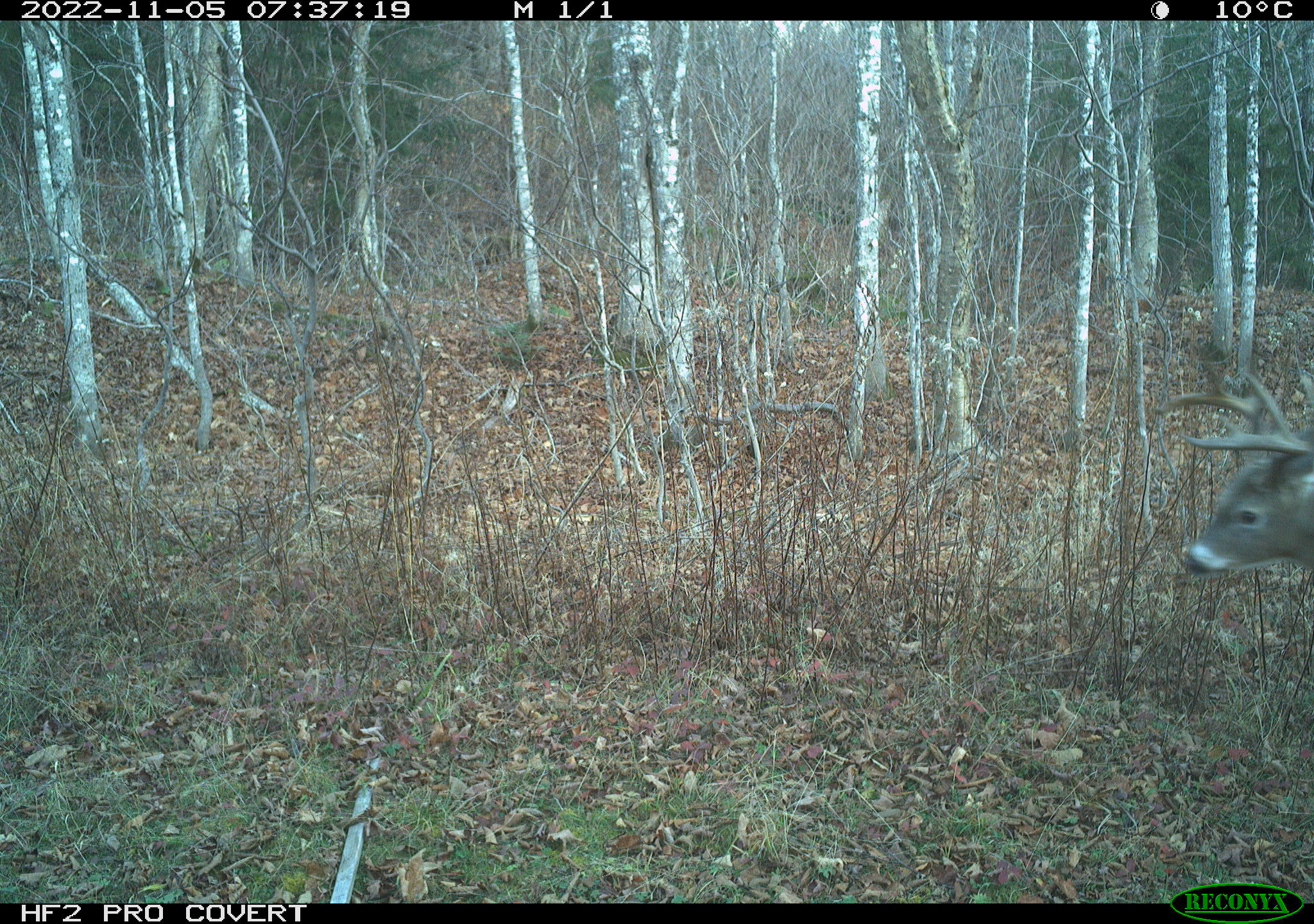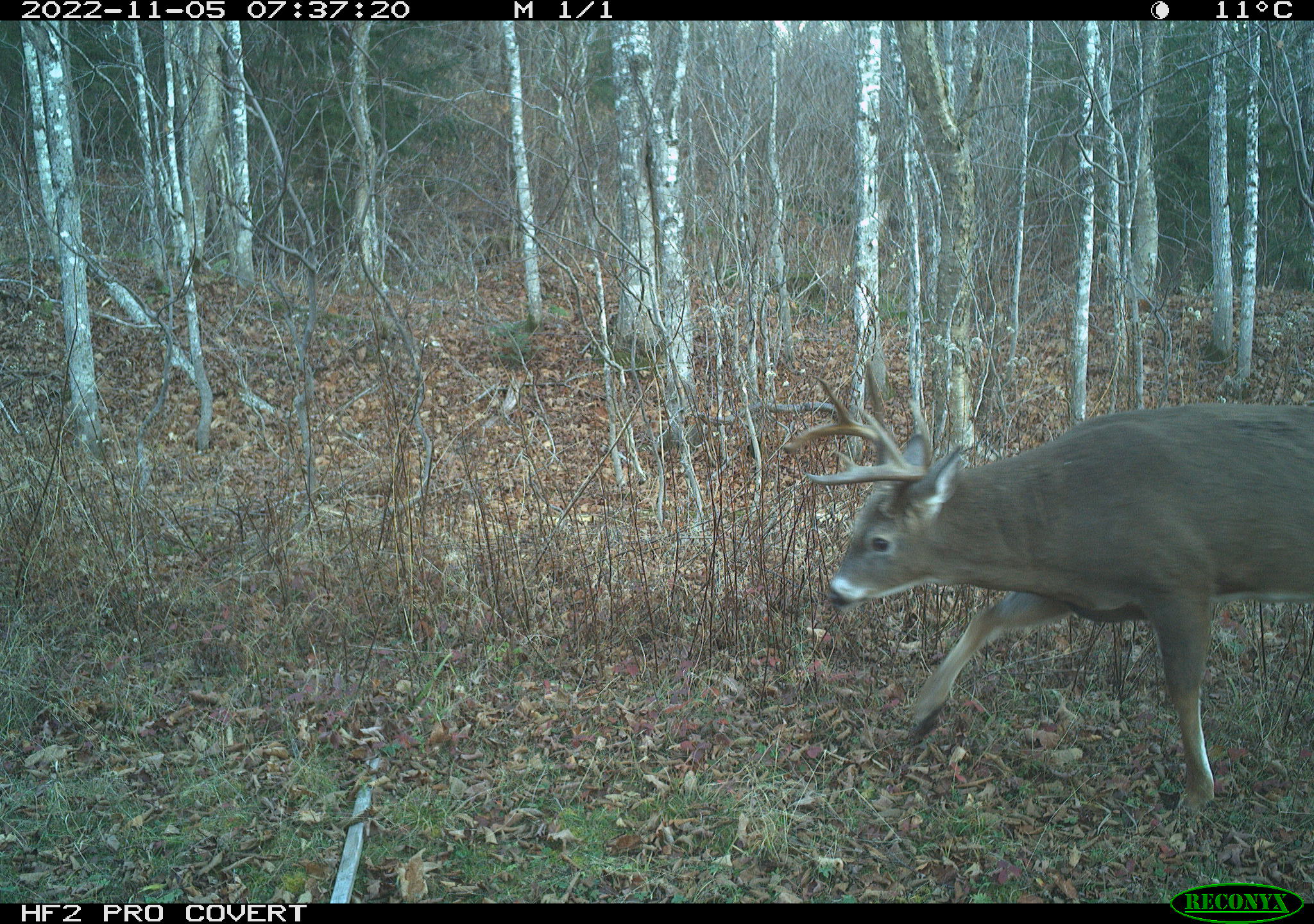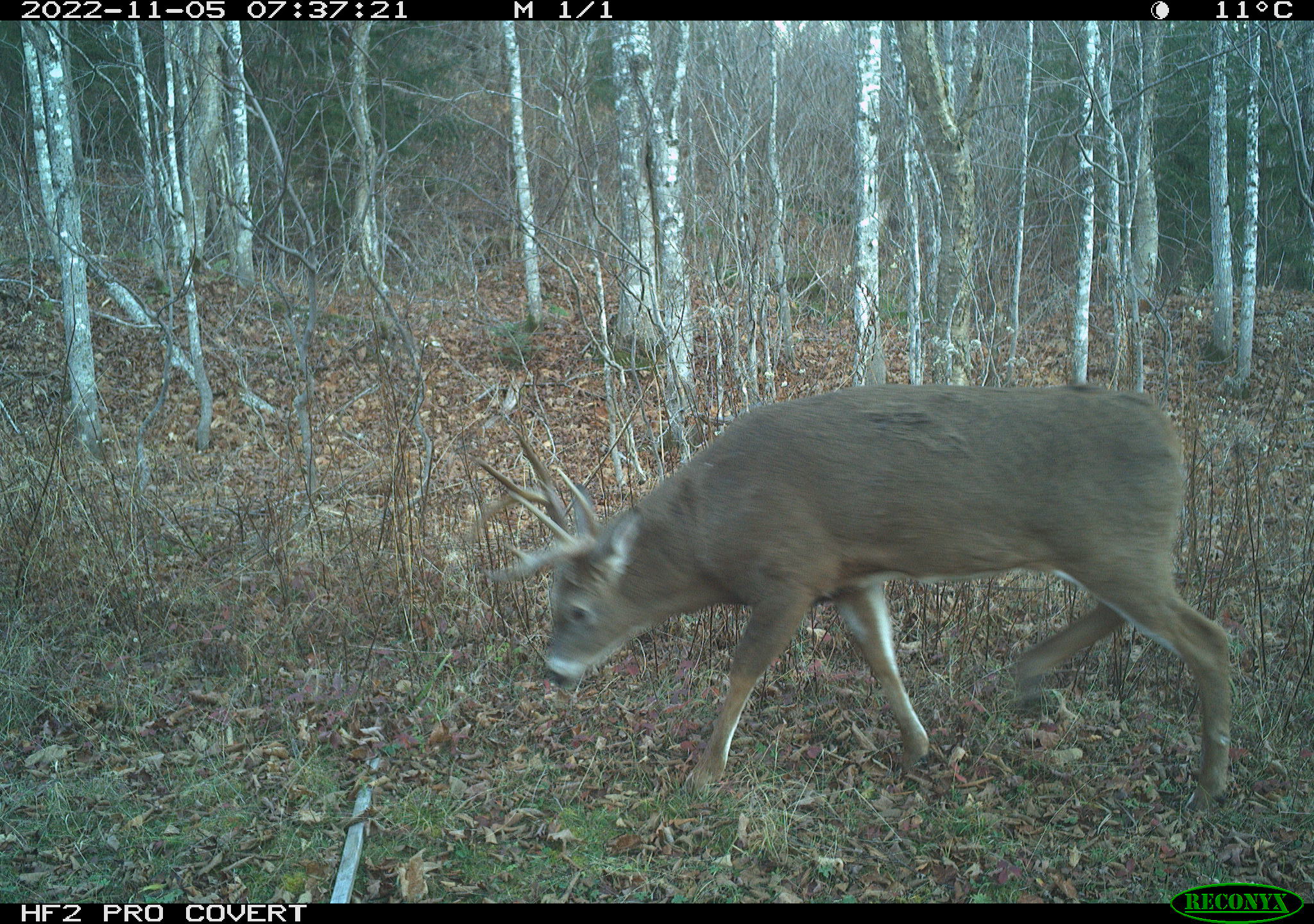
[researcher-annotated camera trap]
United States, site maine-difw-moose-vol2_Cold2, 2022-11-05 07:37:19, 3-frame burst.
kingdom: Animalia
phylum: Chordata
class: Mammalia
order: Artiodactyla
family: Cervidae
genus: Odocoileus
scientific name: Odocoileus virginianus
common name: white-tailed deer